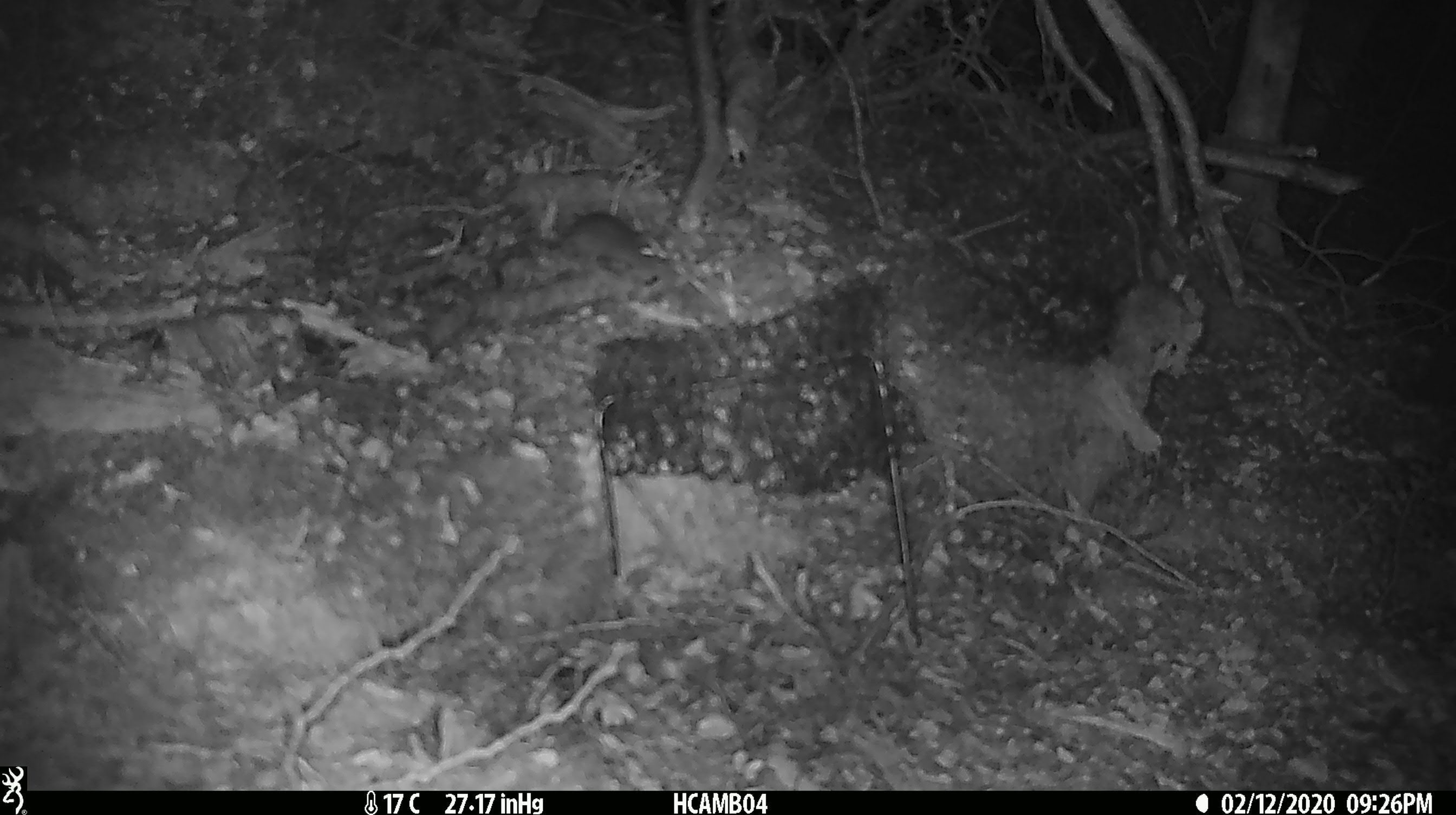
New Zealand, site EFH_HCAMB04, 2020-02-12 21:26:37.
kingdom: Animalia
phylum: Chordata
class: Mammalia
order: Rodentia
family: Muridae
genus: Mus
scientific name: Mus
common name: mouse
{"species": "mouse (Mus)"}